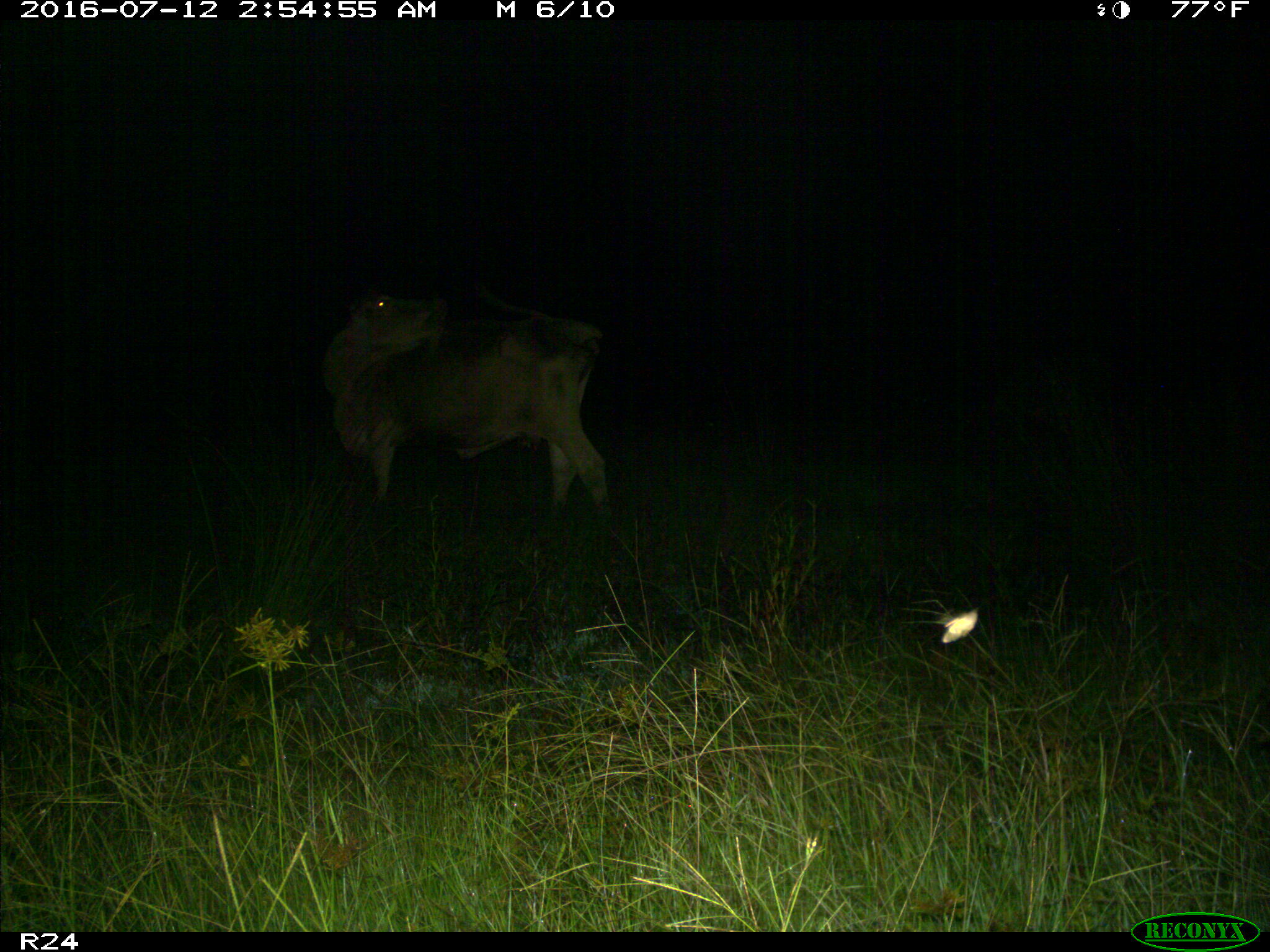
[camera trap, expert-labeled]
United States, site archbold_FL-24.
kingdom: Animalia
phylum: Chordata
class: Mammalia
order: Artiodactyla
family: Bovidae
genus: Bos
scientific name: Bos taurus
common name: domestic cow